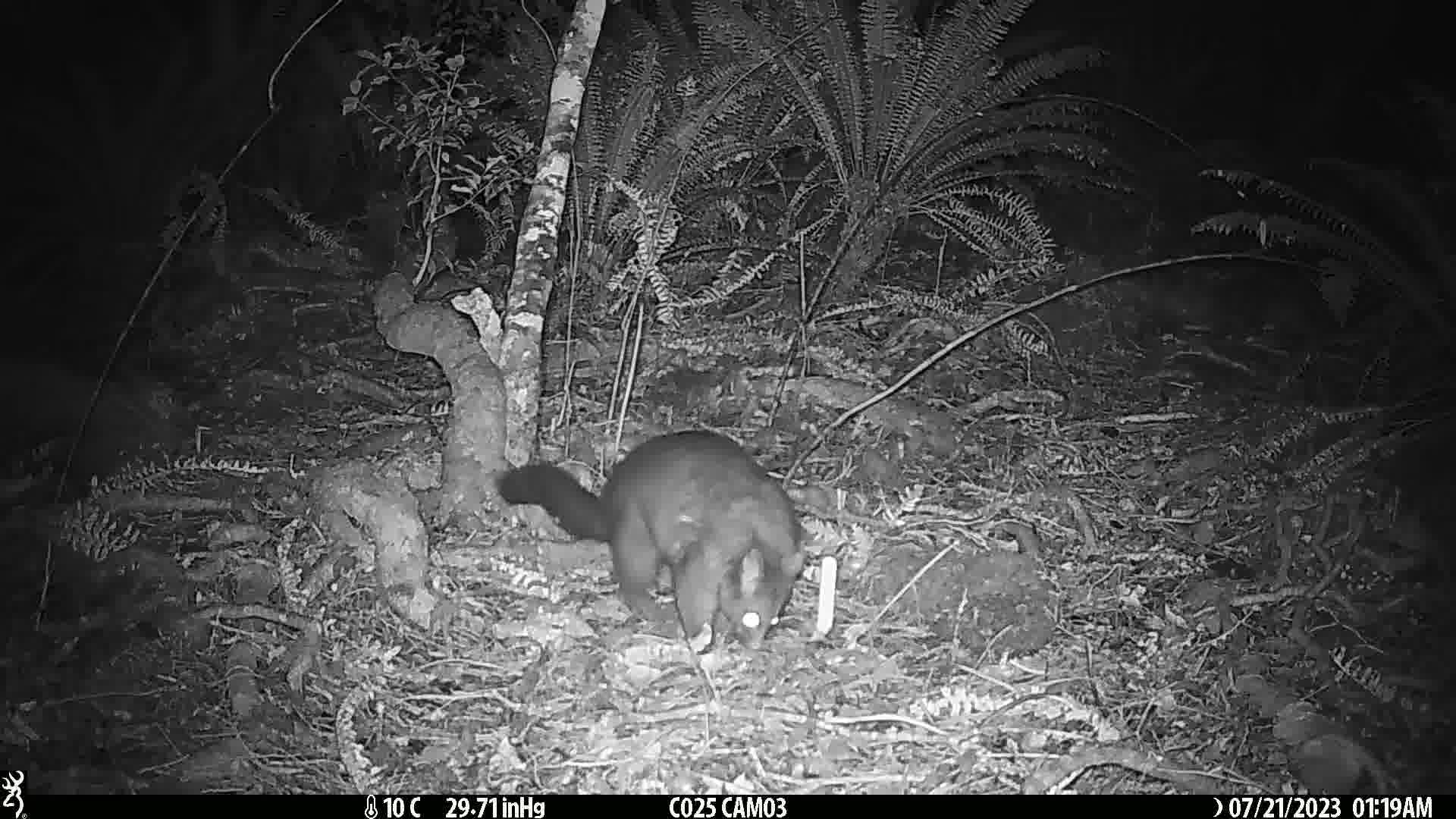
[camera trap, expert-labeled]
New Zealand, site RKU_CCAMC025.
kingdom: Animalia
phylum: Chordata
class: Mammalia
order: Diprotodontia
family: Phalangeridae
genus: Trichosurus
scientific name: Trichosurus vulpecula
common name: common brushtail possum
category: possum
Possum (common brushtail possum) (Trichosurus vulpecula).